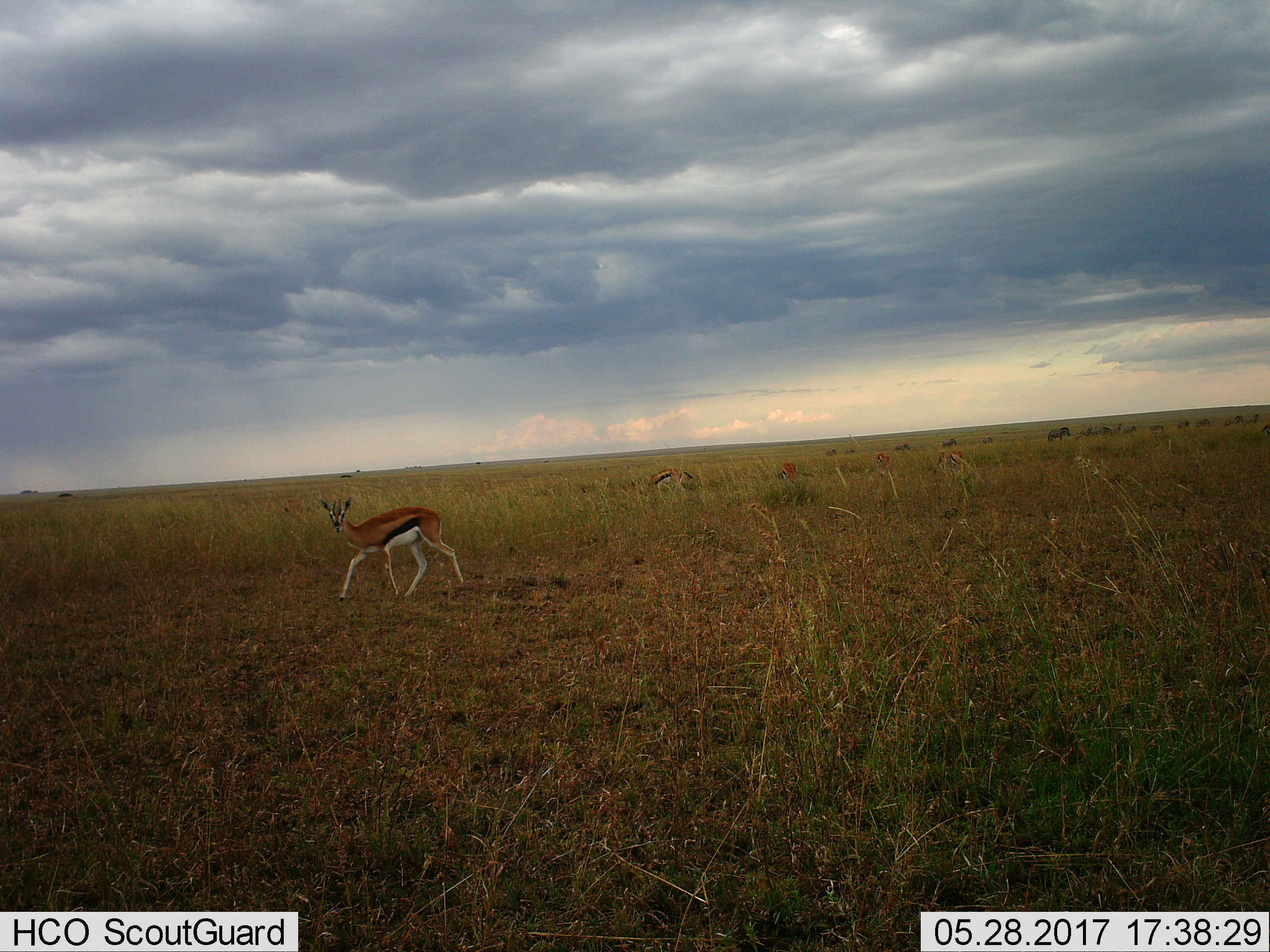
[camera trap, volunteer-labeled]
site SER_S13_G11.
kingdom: Animalia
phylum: Chordata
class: Mammalia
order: Artiodactyla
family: Bovidae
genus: Eudorcas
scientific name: Eudorcas thomsonii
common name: thomson's gazelle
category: gazellethomsons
Gazellethomsons (thomson's gazelle) (Eudorcas thomsonii), count 6. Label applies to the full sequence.